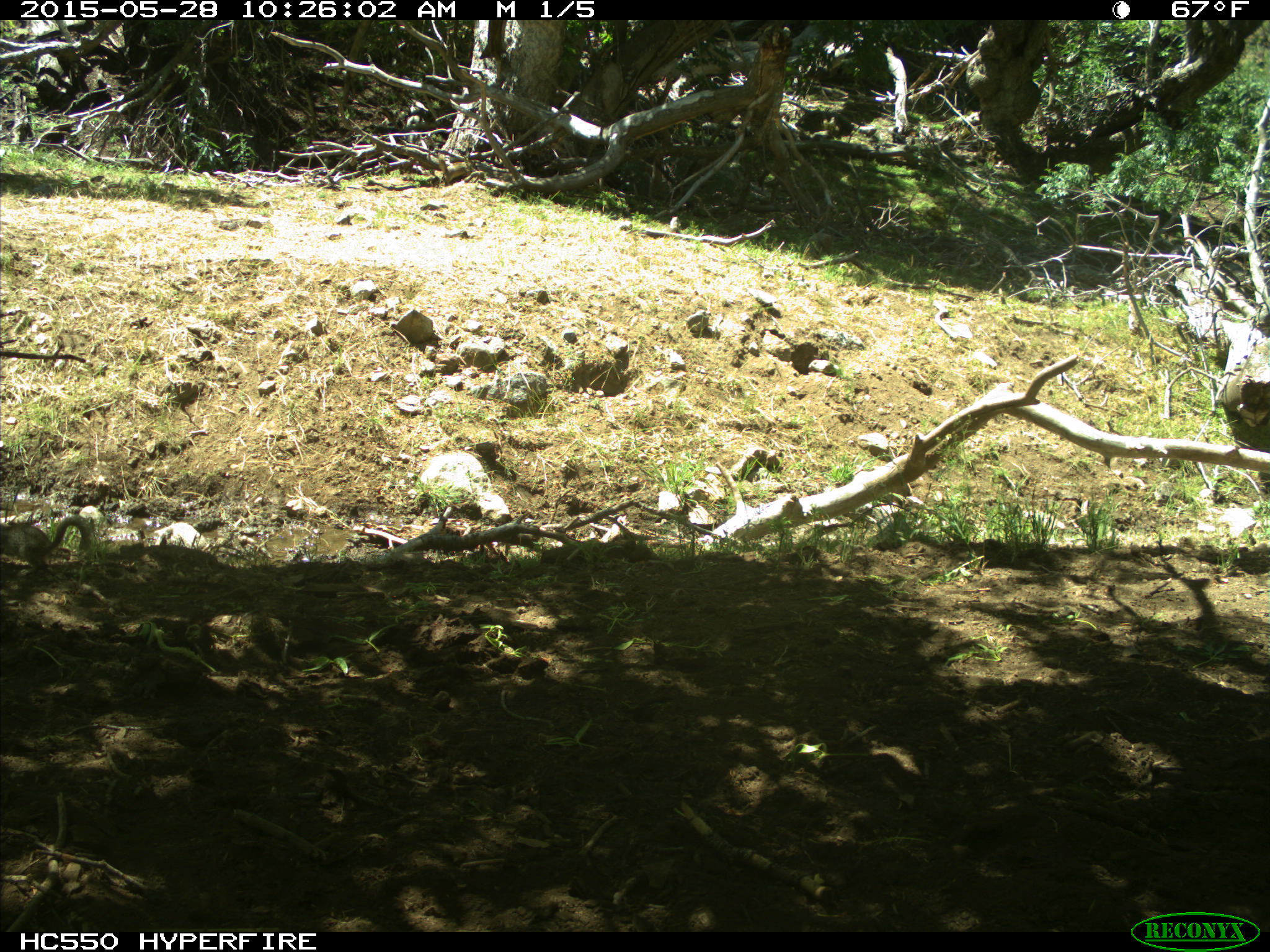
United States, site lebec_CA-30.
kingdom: Animalia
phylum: Chordata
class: Mammalia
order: Rodentia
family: Sciuridae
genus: Otospermophilus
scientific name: Otospermophilus beecheyi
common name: california ground squirrel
Otospermophilus beecheyi (california ground squirrel).